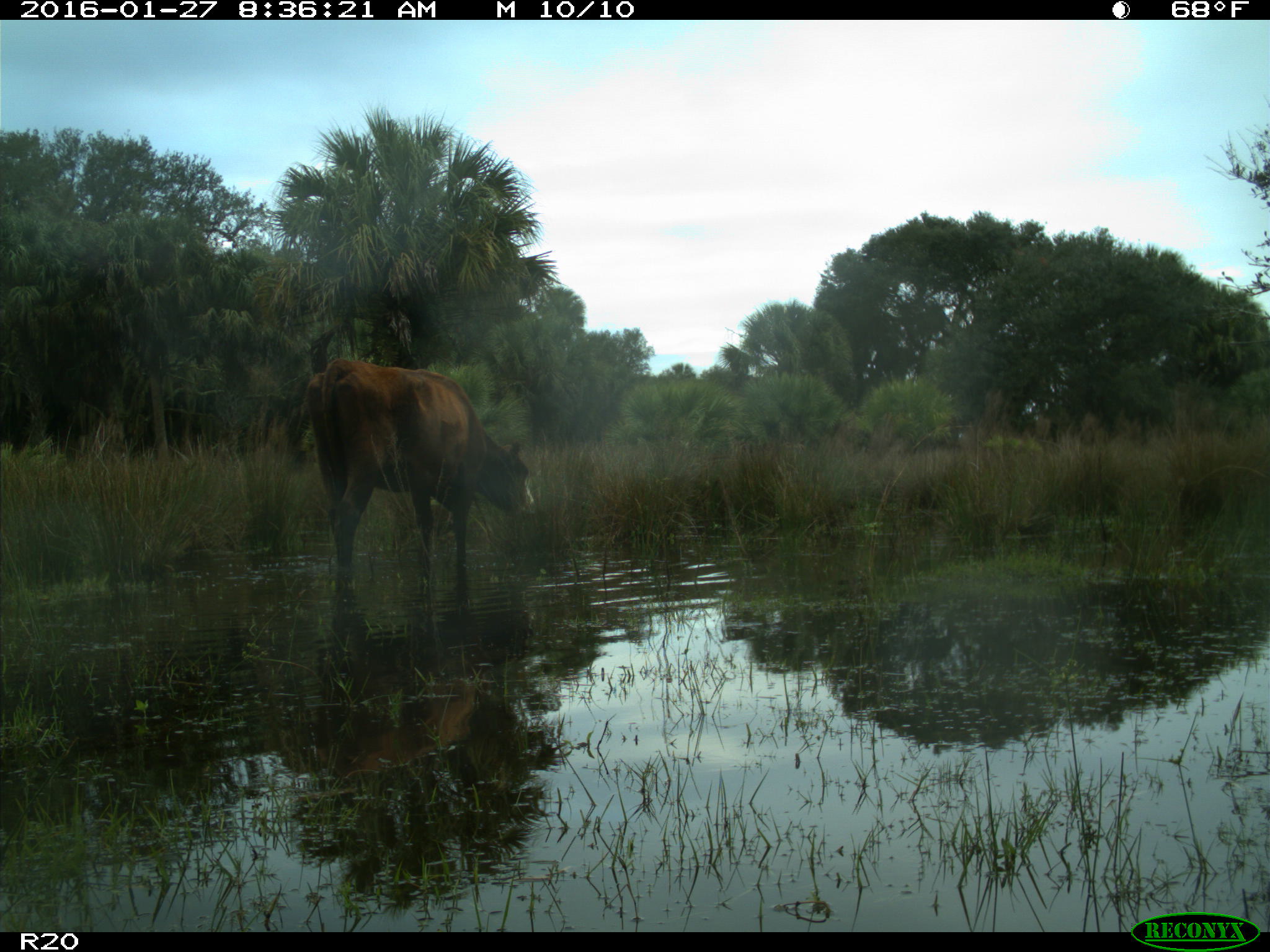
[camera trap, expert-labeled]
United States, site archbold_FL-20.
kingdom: Animalia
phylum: Chordata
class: Mammalia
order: Artiodactyla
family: Bovidae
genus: Bos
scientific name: Bos taurus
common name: domestic cow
Bos taurus (domestic cow).